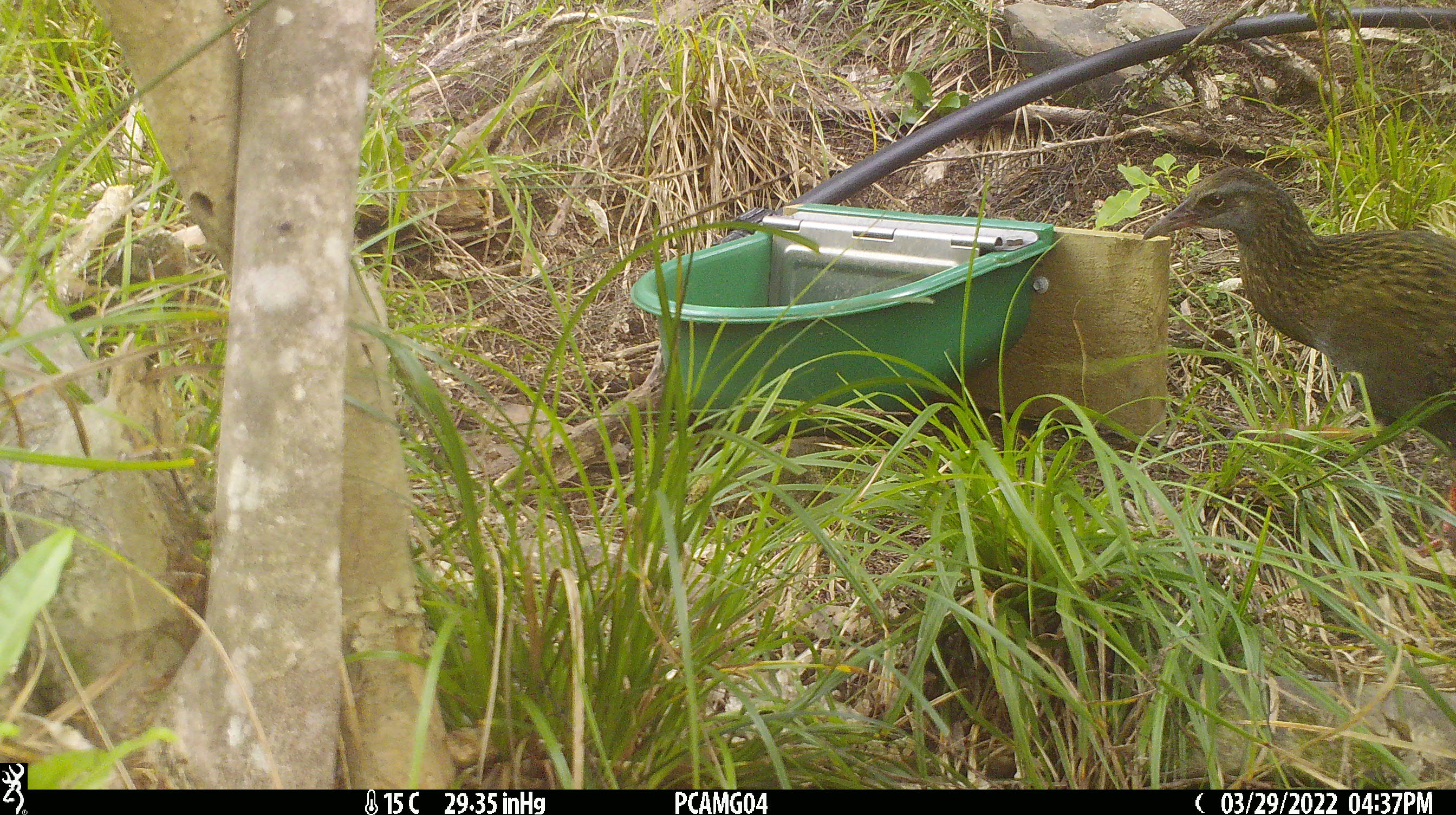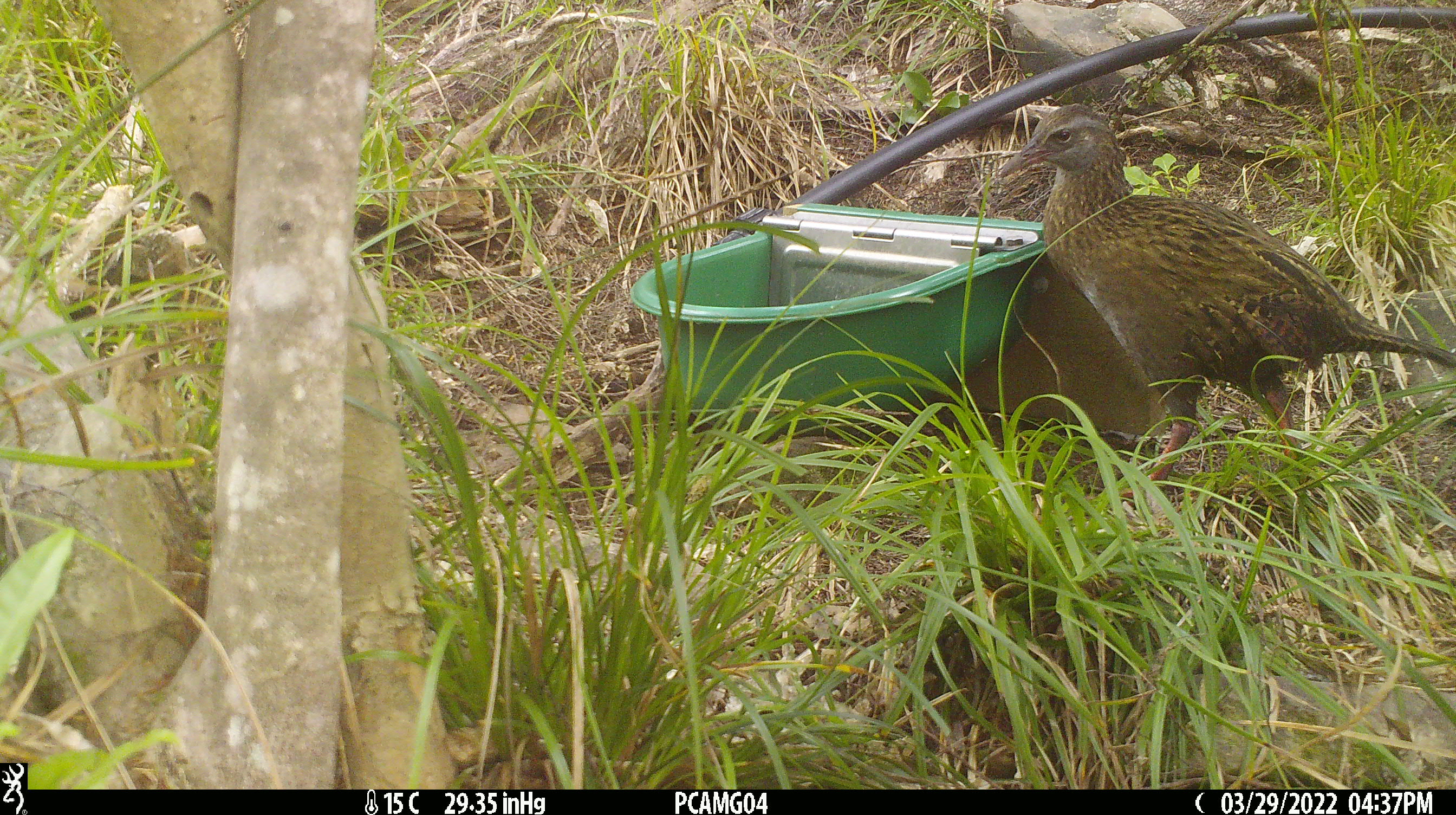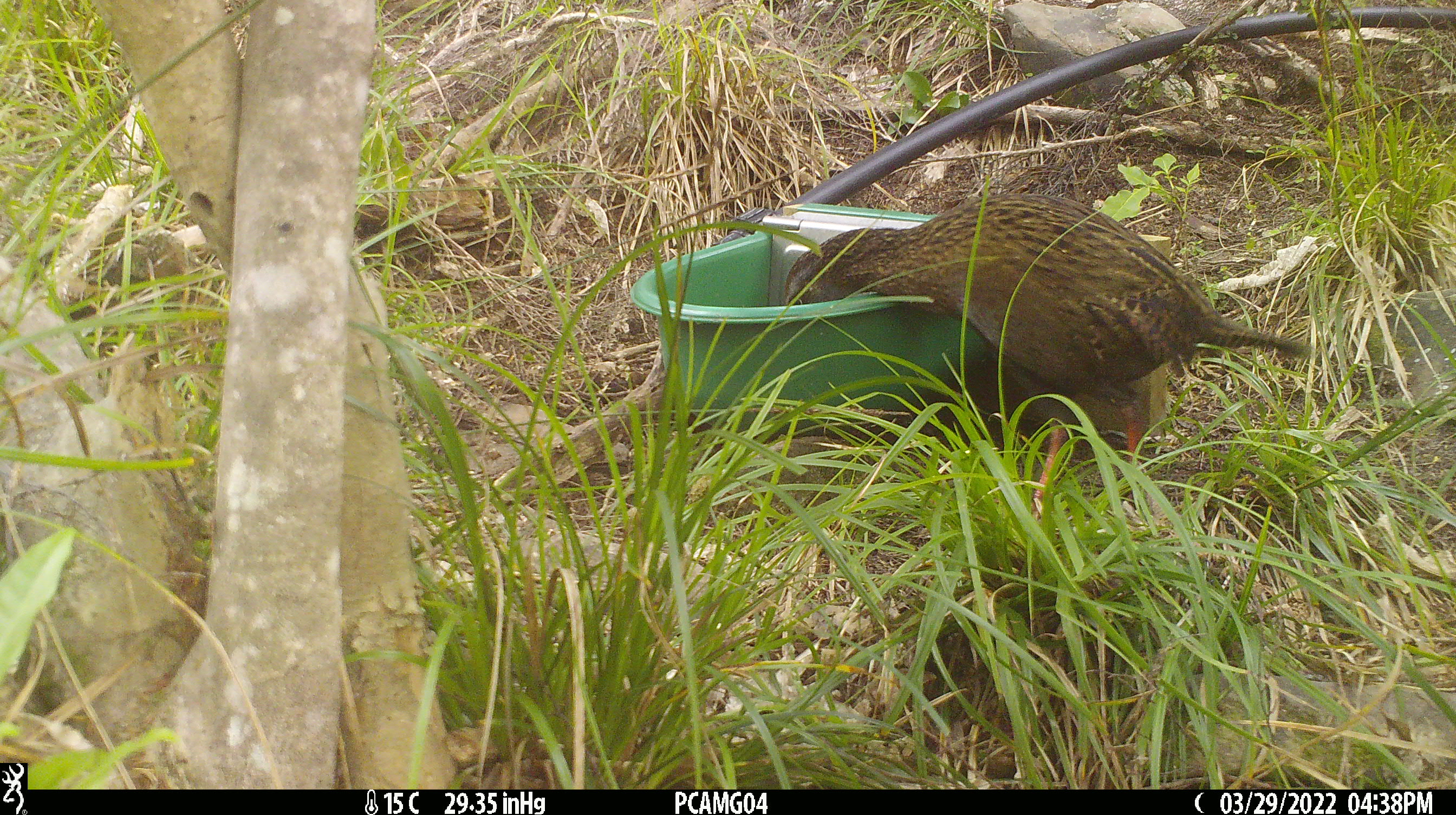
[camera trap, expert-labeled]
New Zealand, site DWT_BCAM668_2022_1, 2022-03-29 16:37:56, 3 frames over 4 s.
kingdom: Animalia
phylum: Chordata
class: Aves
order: Gruiformes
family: Rallidae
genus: Gallirallus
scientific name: Gallirallus australis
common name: weka